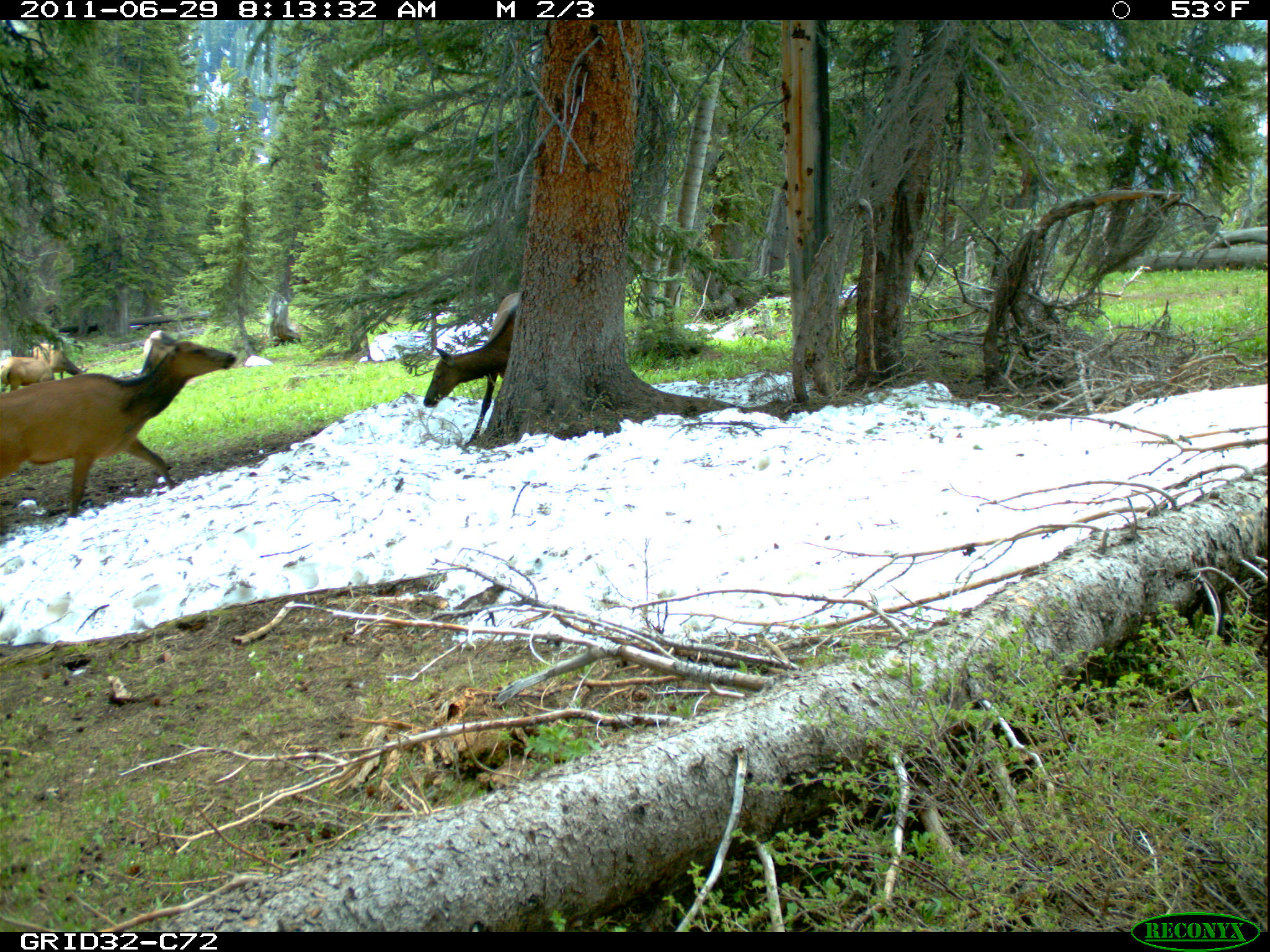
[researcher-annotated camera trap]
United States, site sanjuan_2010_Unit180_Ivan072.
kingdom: Animalia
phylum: Chordata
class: Mammalia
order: Artiodactyla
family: Cervidae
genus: Cervus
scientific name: Cervus elaphus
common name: red deer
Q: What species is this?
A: Cervus elaphus (red deer).